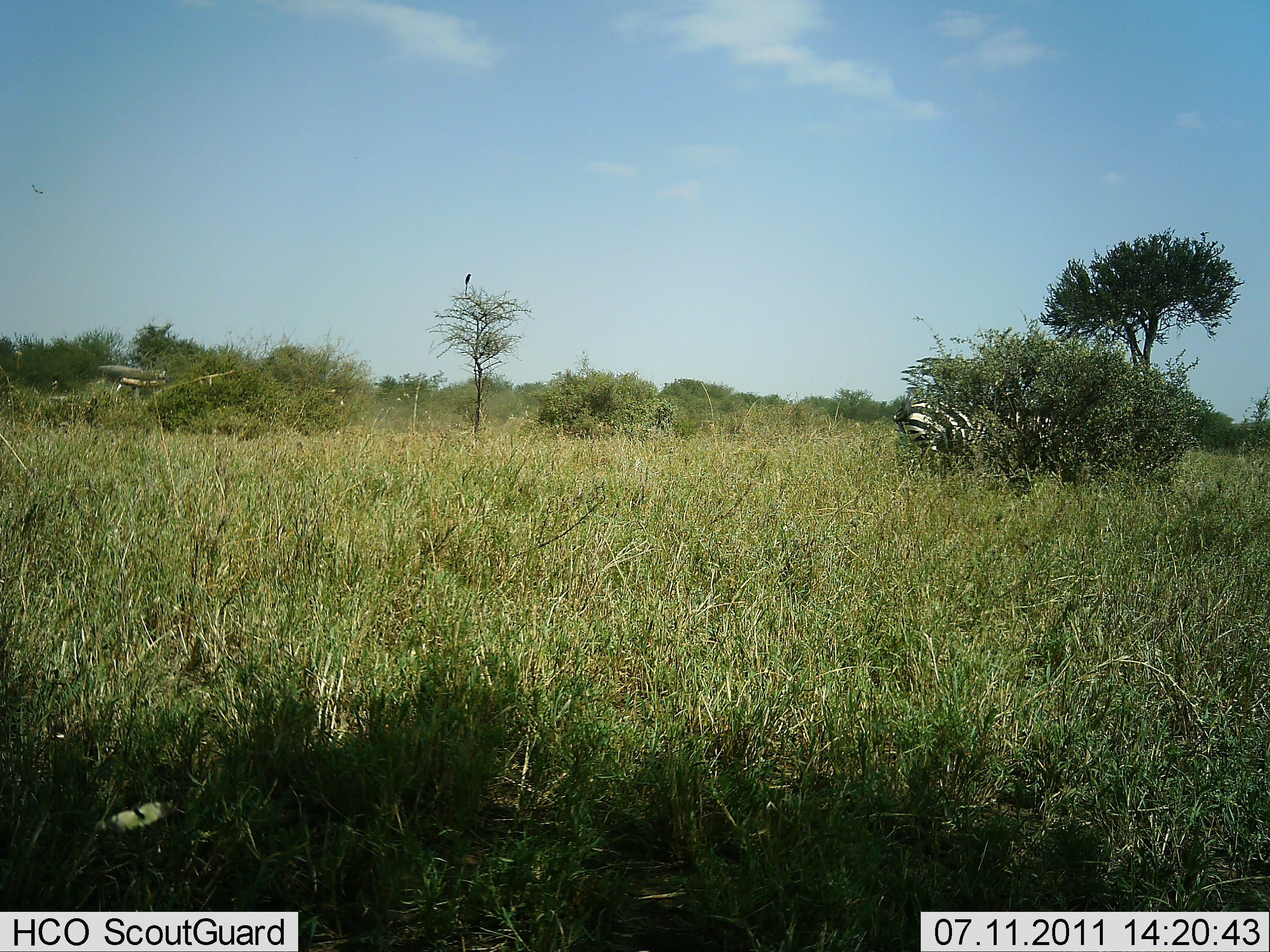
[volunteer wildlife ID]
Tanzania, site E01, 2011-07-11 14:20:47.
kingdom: Animalia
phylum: Chordata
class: Mammalia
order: Perissodactyla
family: Equidae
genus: Equus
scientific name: Equus quagga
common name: plains zebra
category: zebra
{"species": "zebra (plains zebra) (Equus quagga)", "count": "1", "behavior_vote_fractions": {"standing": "80%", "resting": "0%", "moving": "0%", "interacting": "0%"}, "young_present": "0%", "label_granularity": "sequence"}